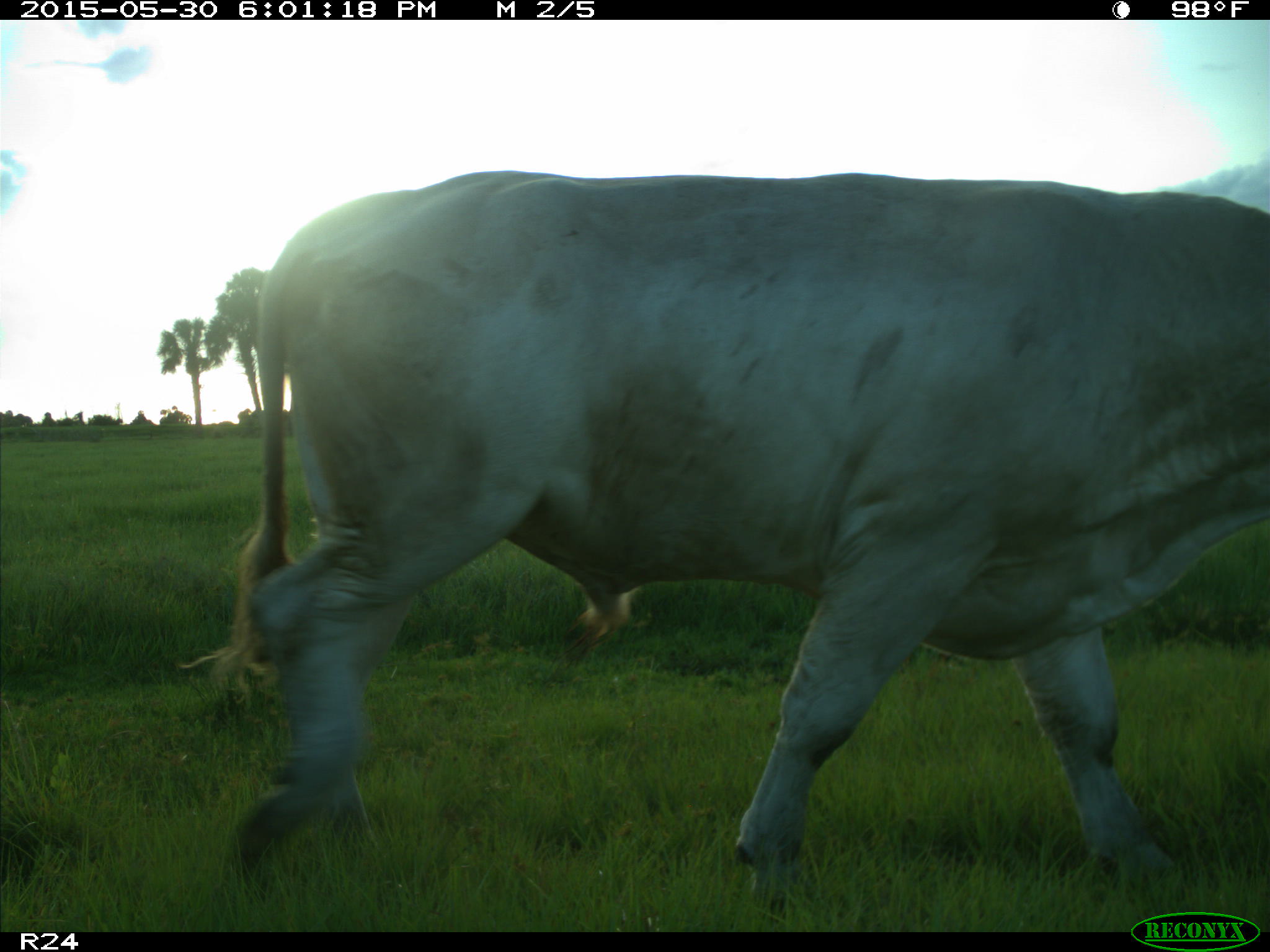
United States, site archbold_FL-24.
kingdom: Animalia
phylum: Chordata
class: Mammalia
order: Artiodactyla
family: Bovidae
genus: Bos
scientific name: Bos taurus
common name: domestic cow